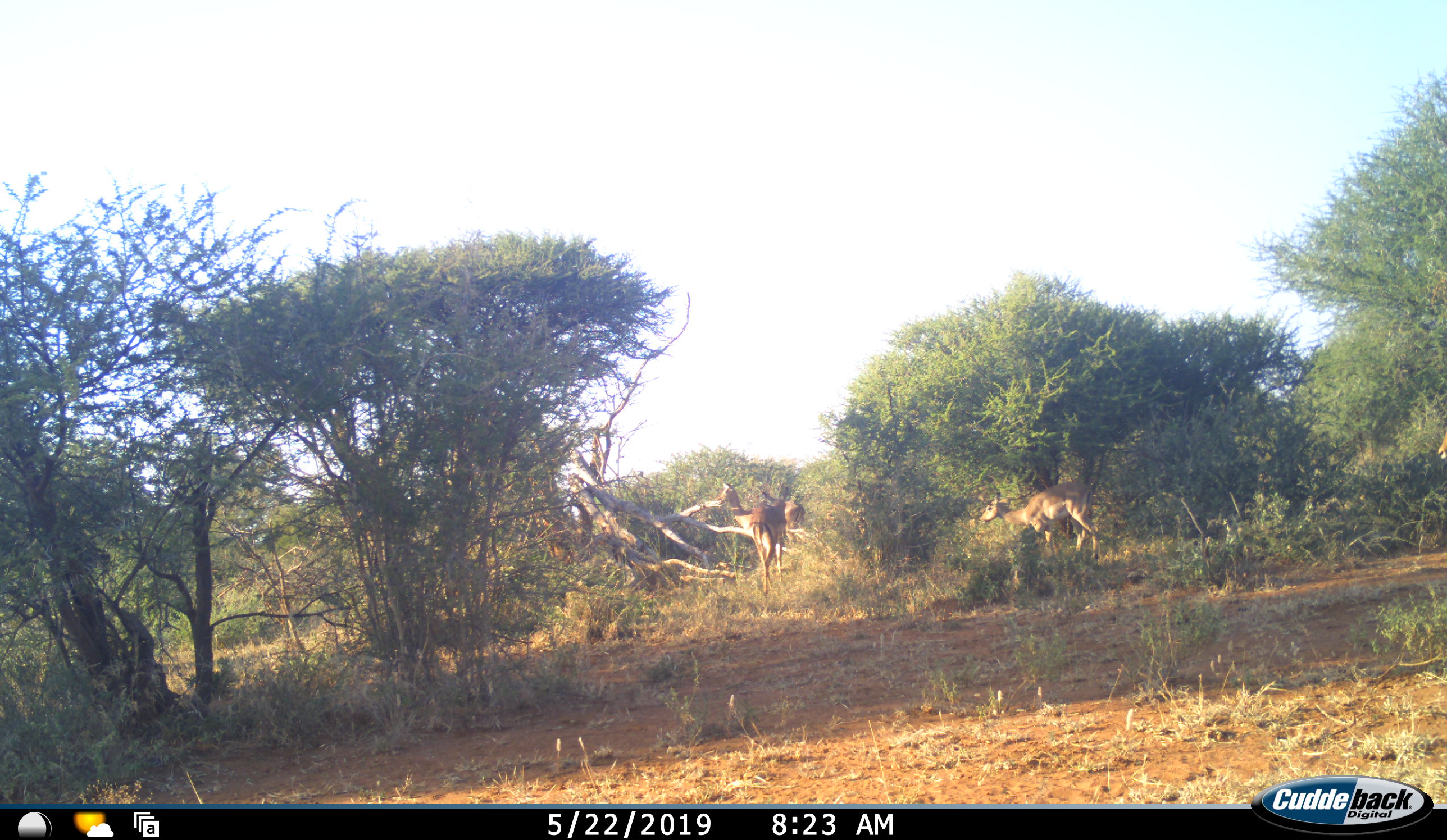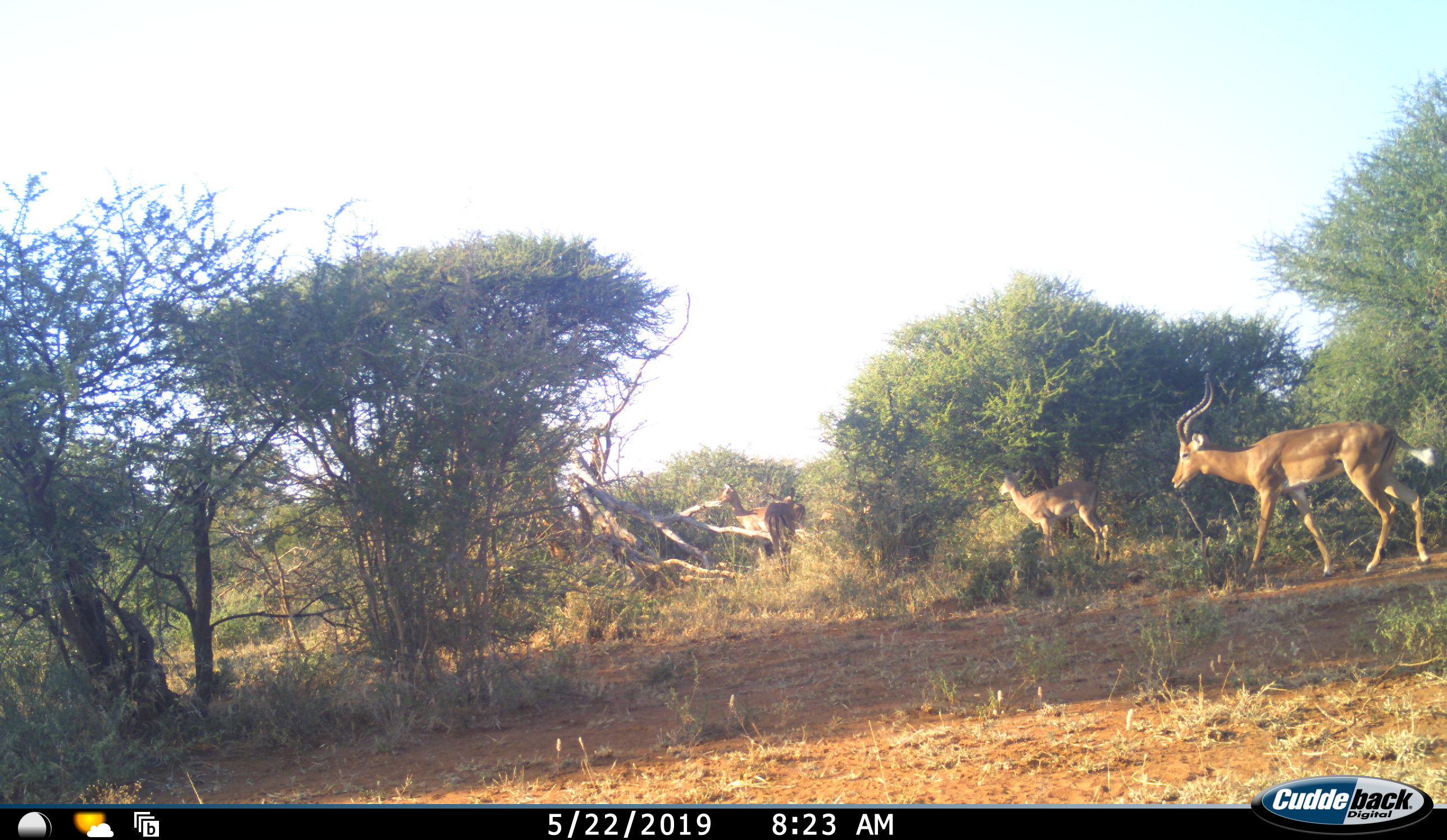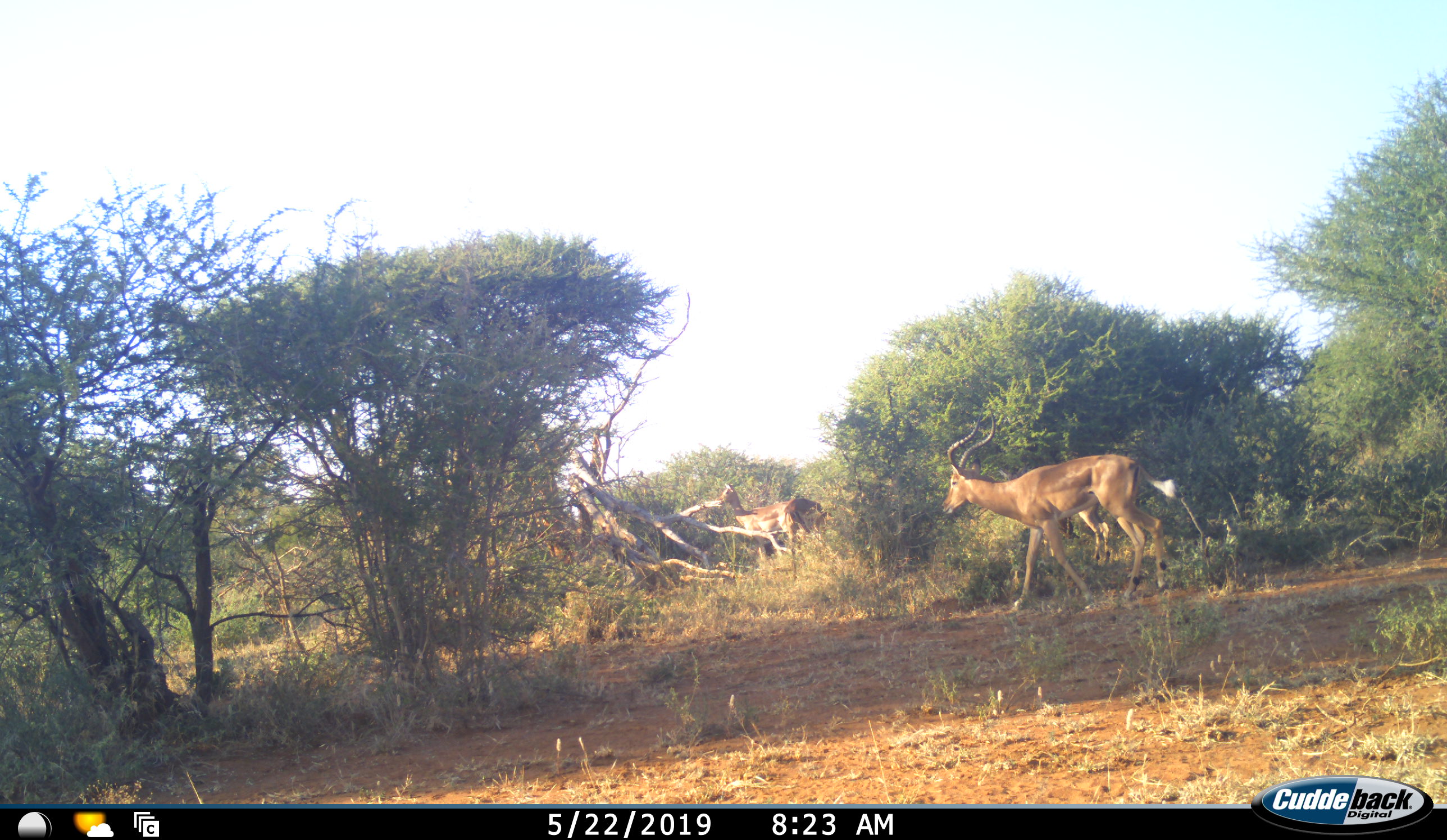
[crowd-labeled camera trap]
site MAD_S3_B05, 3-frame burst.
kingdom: Animalia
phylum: Chordata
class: Mammalia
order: Artiodactyla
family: Bovidae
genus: Aepyceros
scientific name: Aepyceros melampus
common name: impala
Impala (Aepyceros melampus), count 4. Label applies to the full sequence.